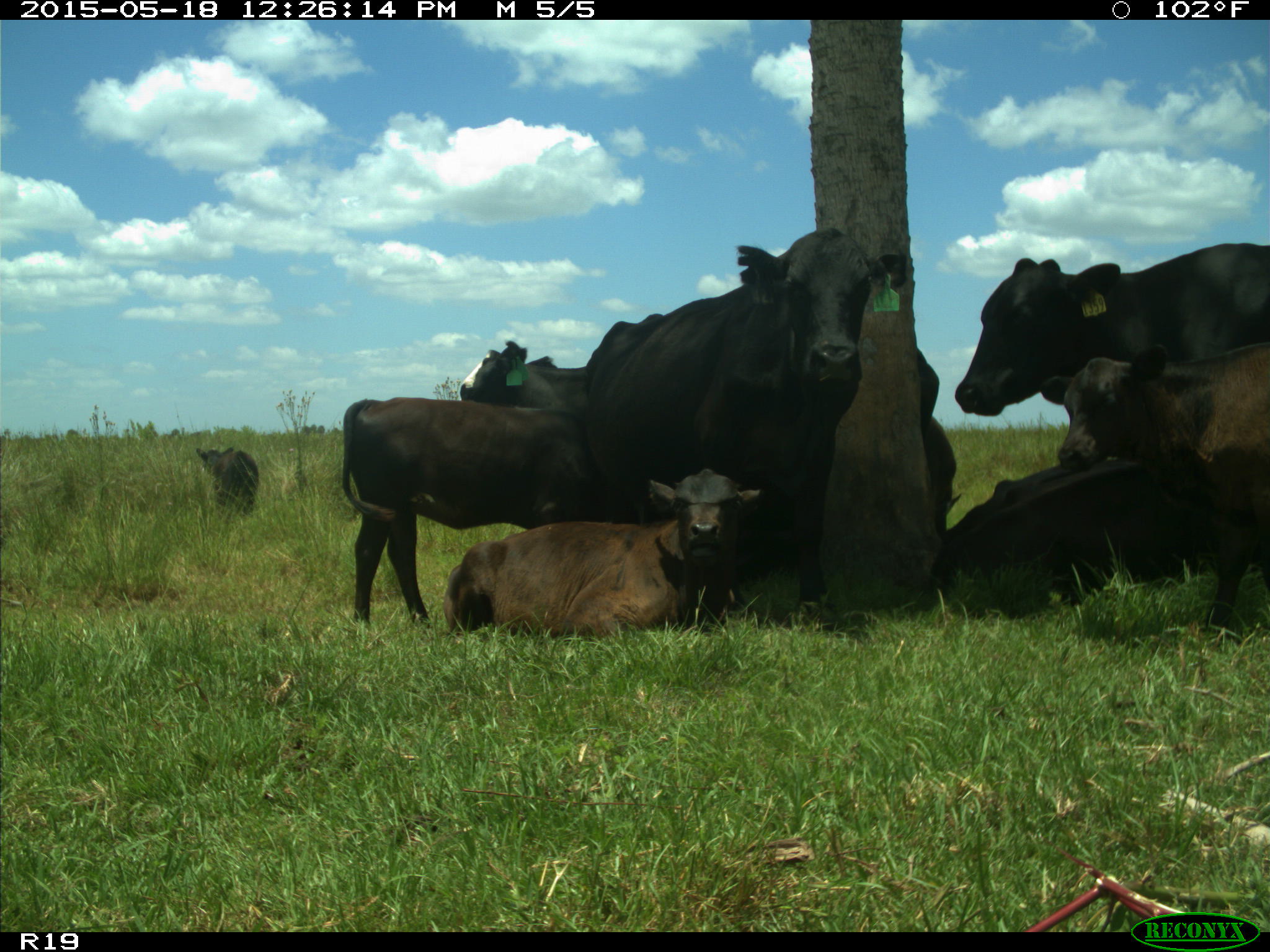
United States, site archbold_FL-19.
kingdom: Animalia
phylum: Chordata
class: Mammalia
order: Artiodactyla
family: Bovidae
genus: Bos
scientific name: Bos taurus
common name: domestic cow